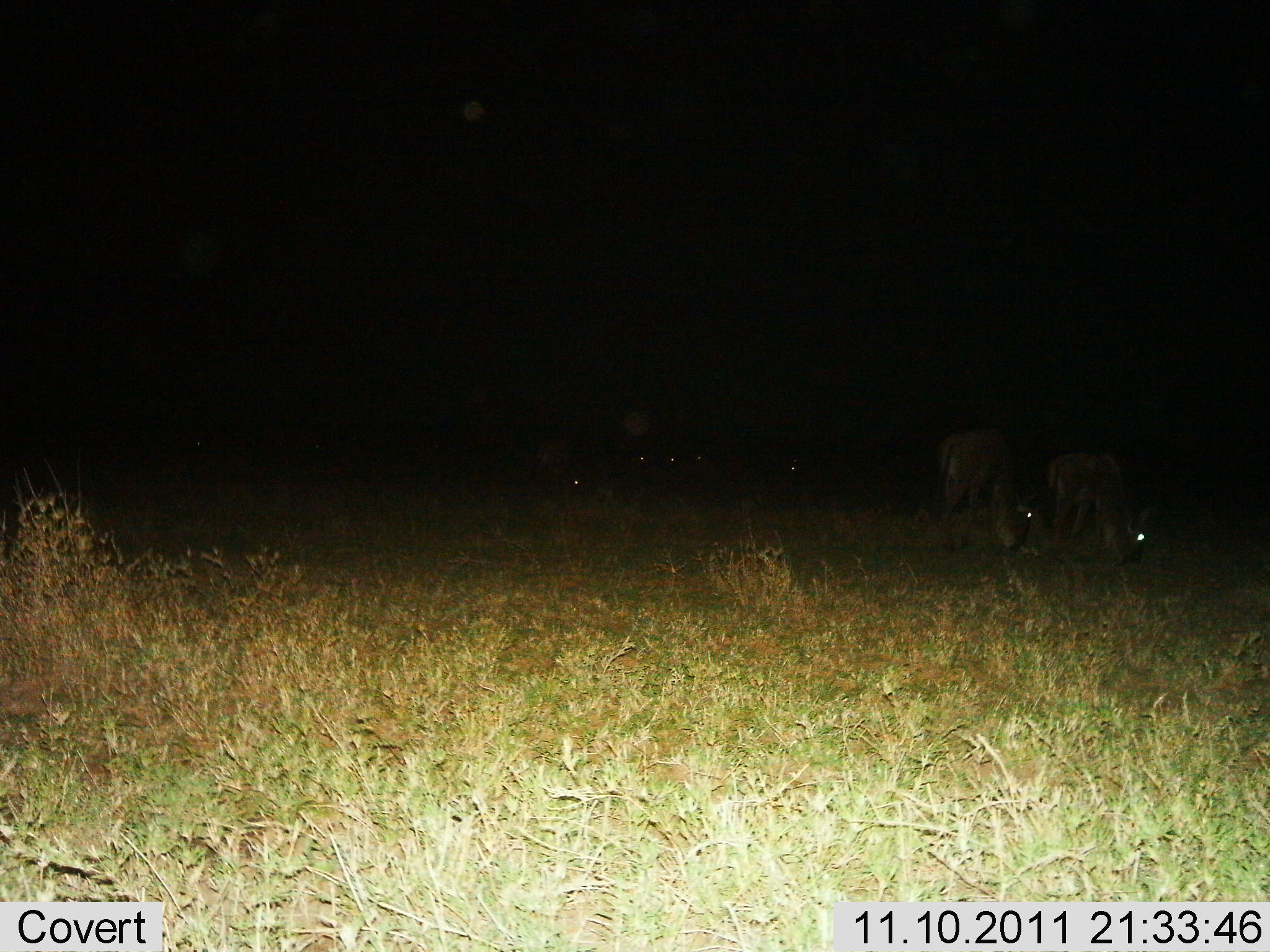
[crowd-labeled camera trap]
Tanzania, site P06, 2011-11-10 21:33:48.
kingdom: Animalia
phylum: Chordata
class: Mammalia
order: Artiodactyla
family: Bovidae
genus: Connochaetes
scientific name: Connochaetes taurinus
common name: blue wildebeest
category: wildebeest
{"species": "wildebeest (blue wildebeest) (Connochaetes taurinus)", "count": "7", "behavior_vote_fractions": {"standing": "29%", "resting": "0%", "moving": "7%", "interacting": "0%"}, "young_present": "0%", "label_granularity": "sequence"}